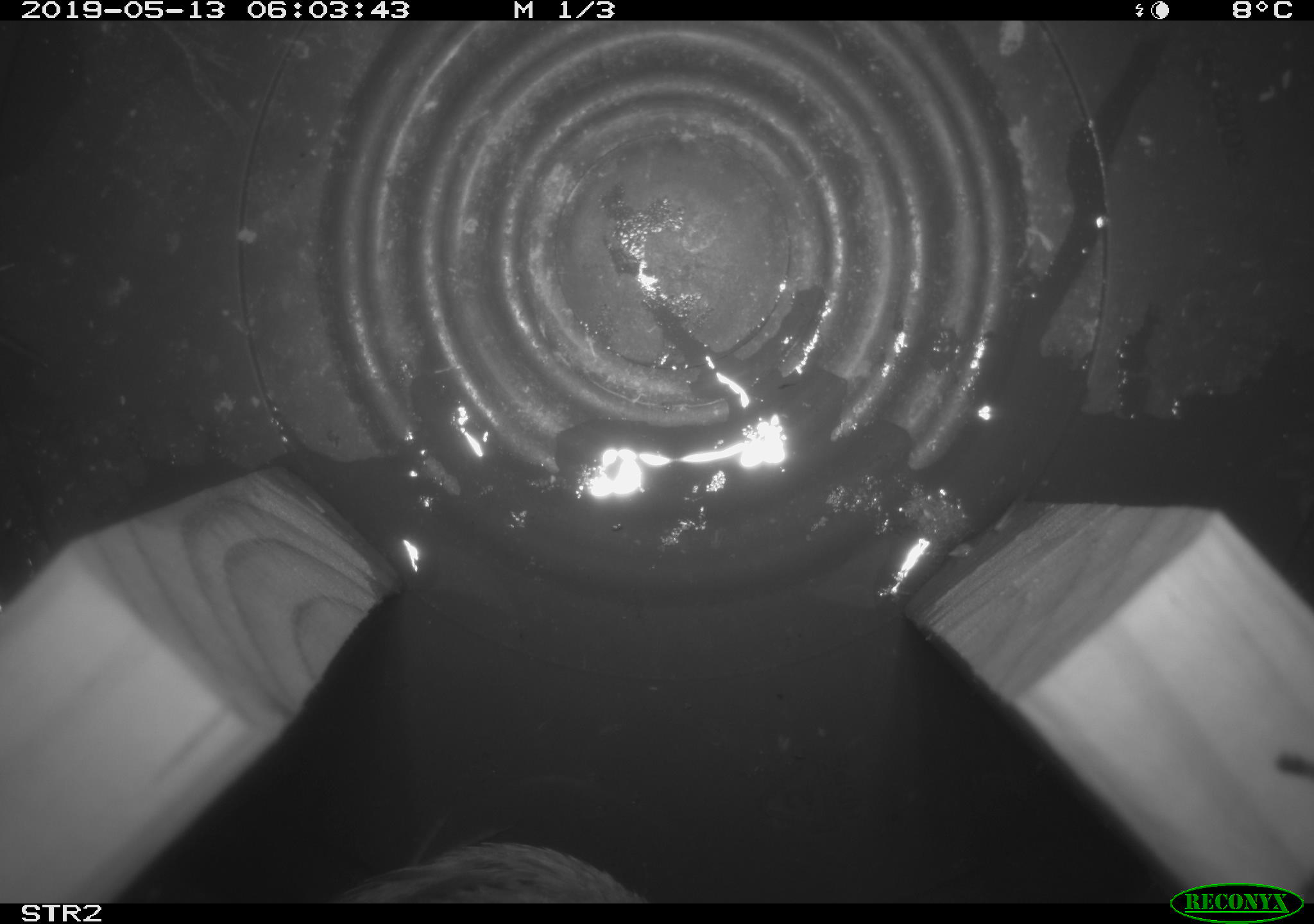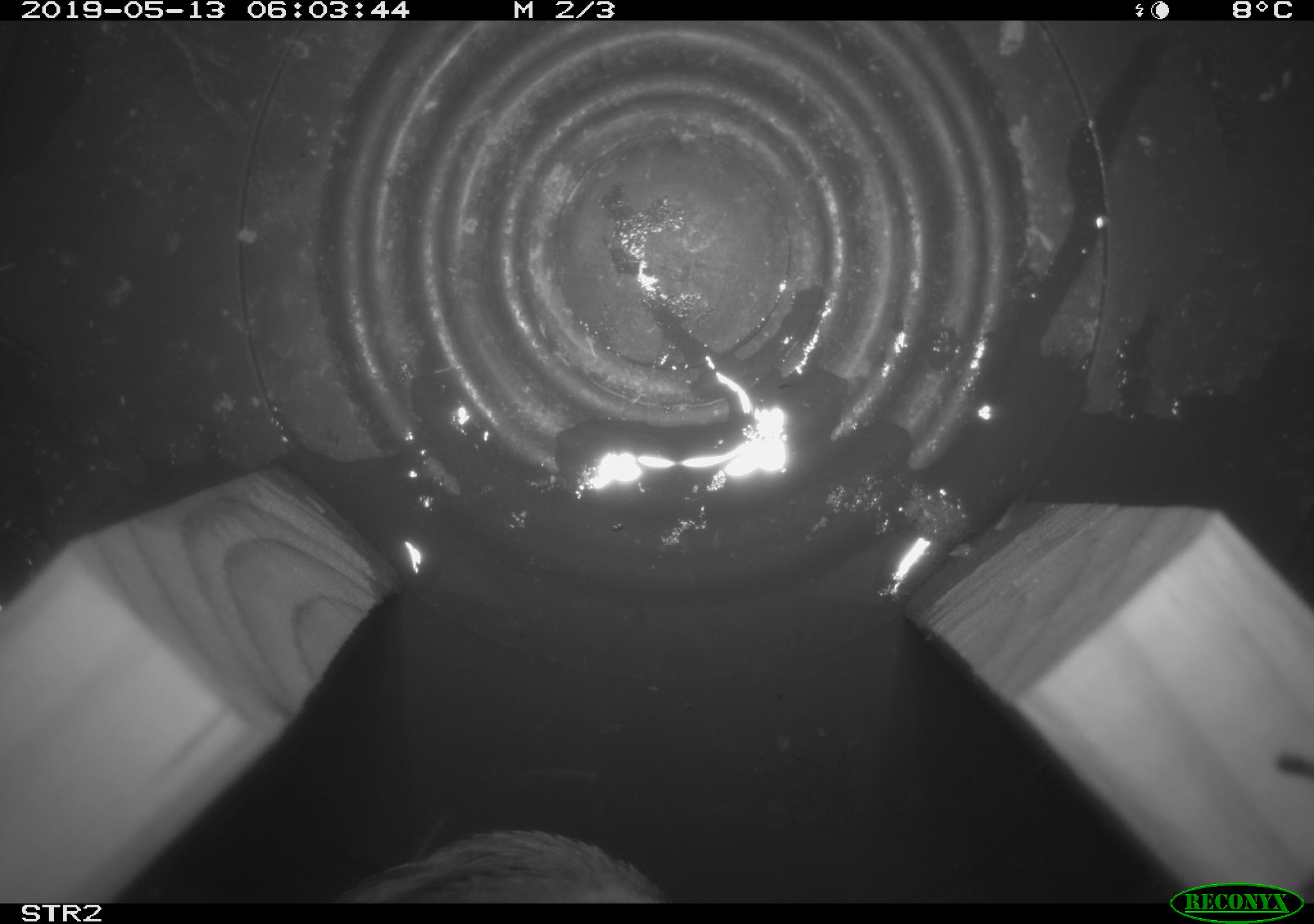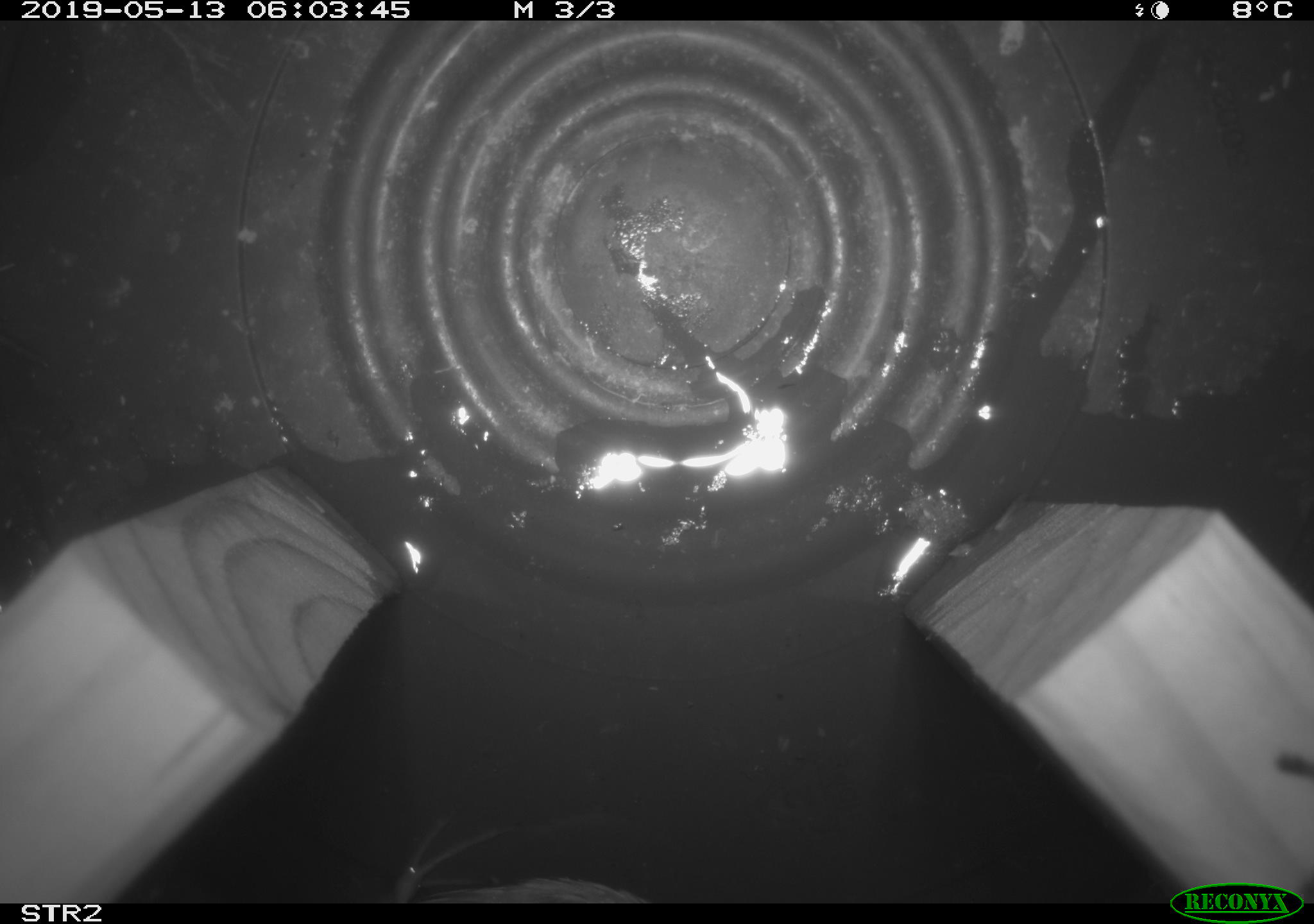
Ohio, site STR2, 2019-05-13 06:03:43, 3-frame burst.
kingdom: Animalia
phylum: Chordata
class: Aves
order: Passeriformes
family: Passerellidae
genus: Melospiza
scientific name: Melospiza melodia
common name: song sparrow